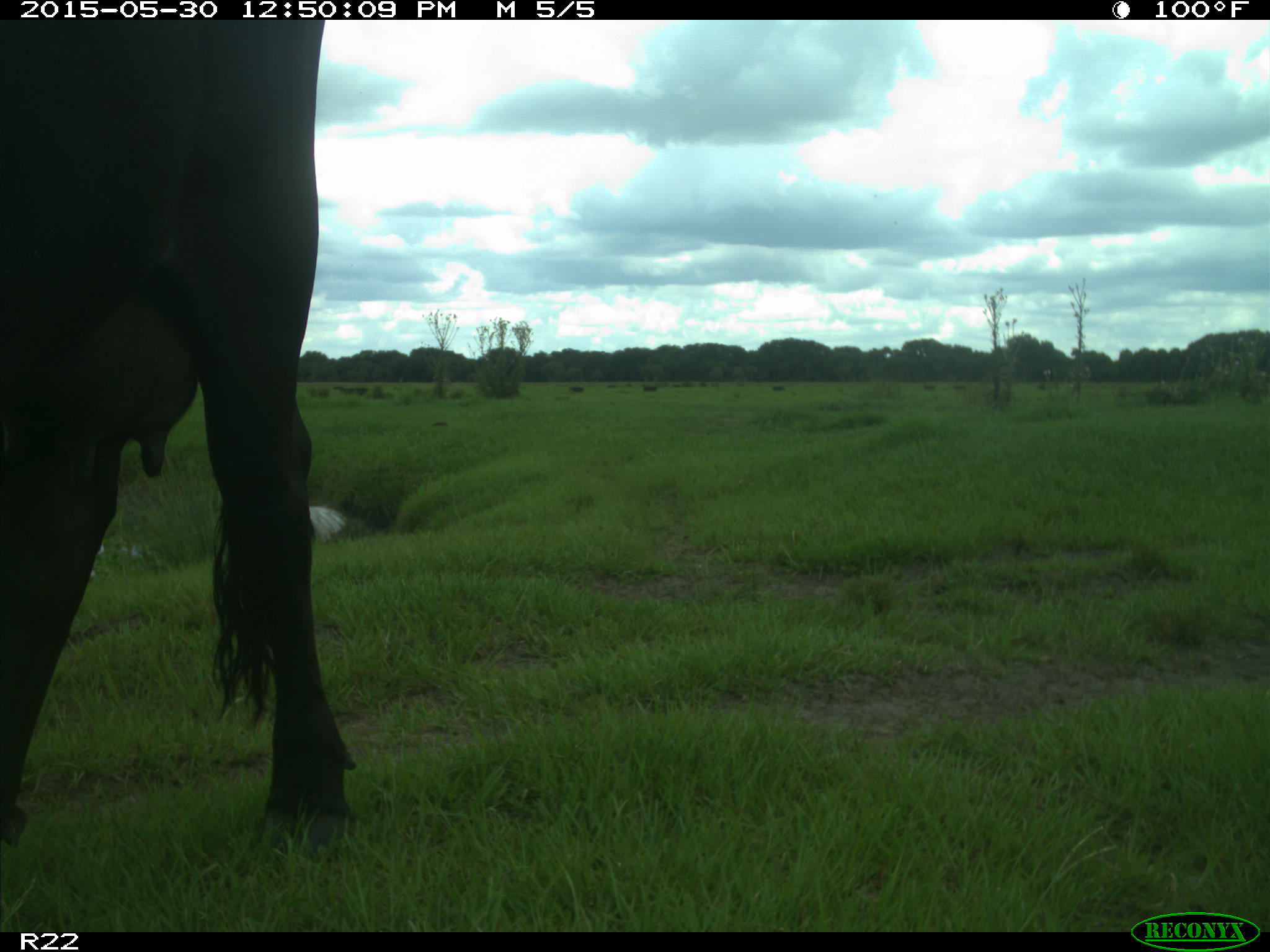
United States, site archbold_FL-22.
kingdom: Animalia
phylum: Chordata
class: Mammalia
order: Artiodactyla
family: Bovidae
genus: Bos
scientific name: Bos taurus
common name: domestic cow